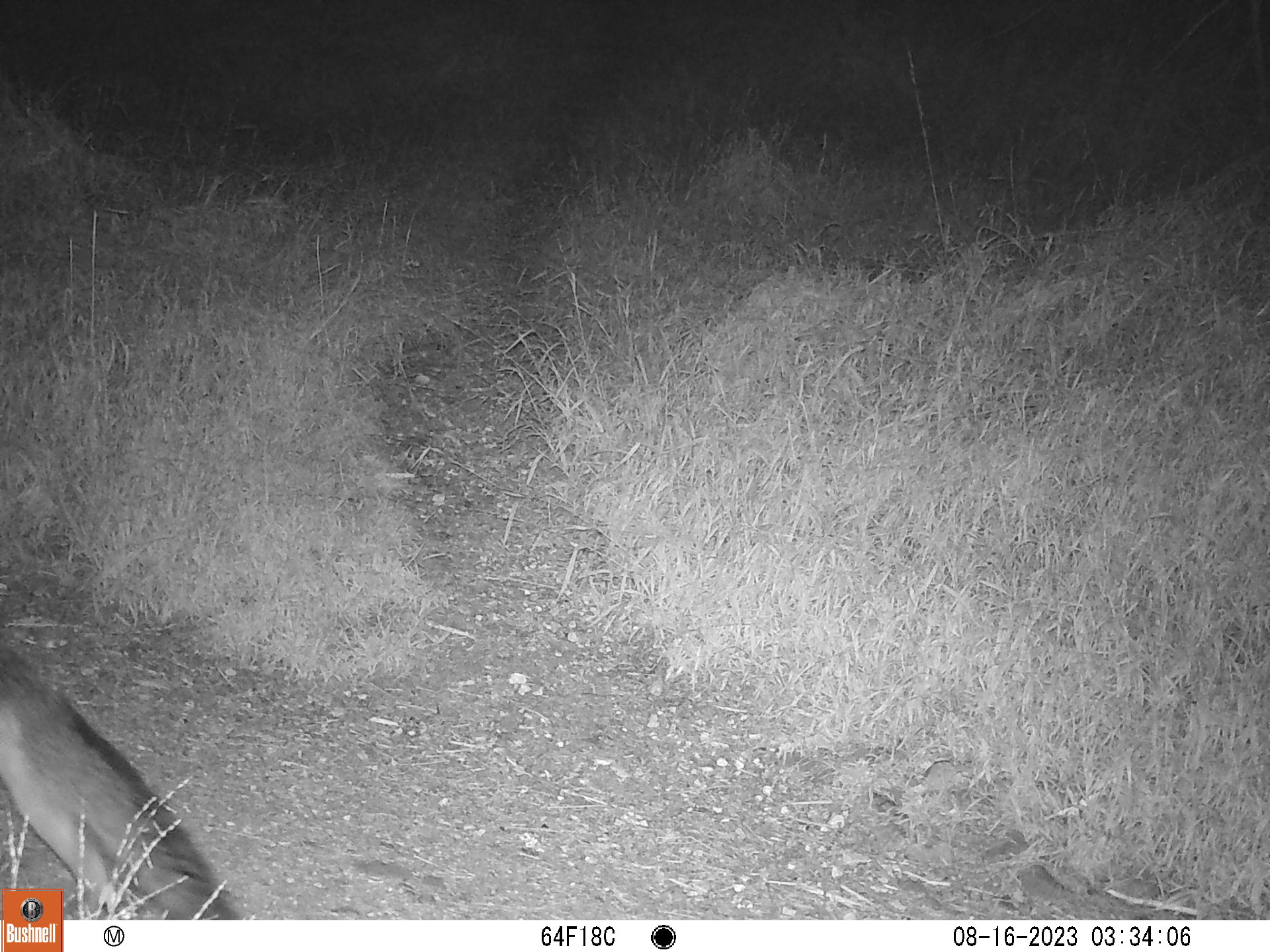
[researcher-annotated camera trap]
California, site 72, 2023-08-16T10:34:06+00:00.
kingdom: Animalia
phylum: Chordata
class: Mammalia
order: Carnivora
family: Canidae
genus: Urocyon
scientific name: Urocyon cinereoargenteus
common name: gray fox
Gray fox (Urocyon cinereoargenteus).